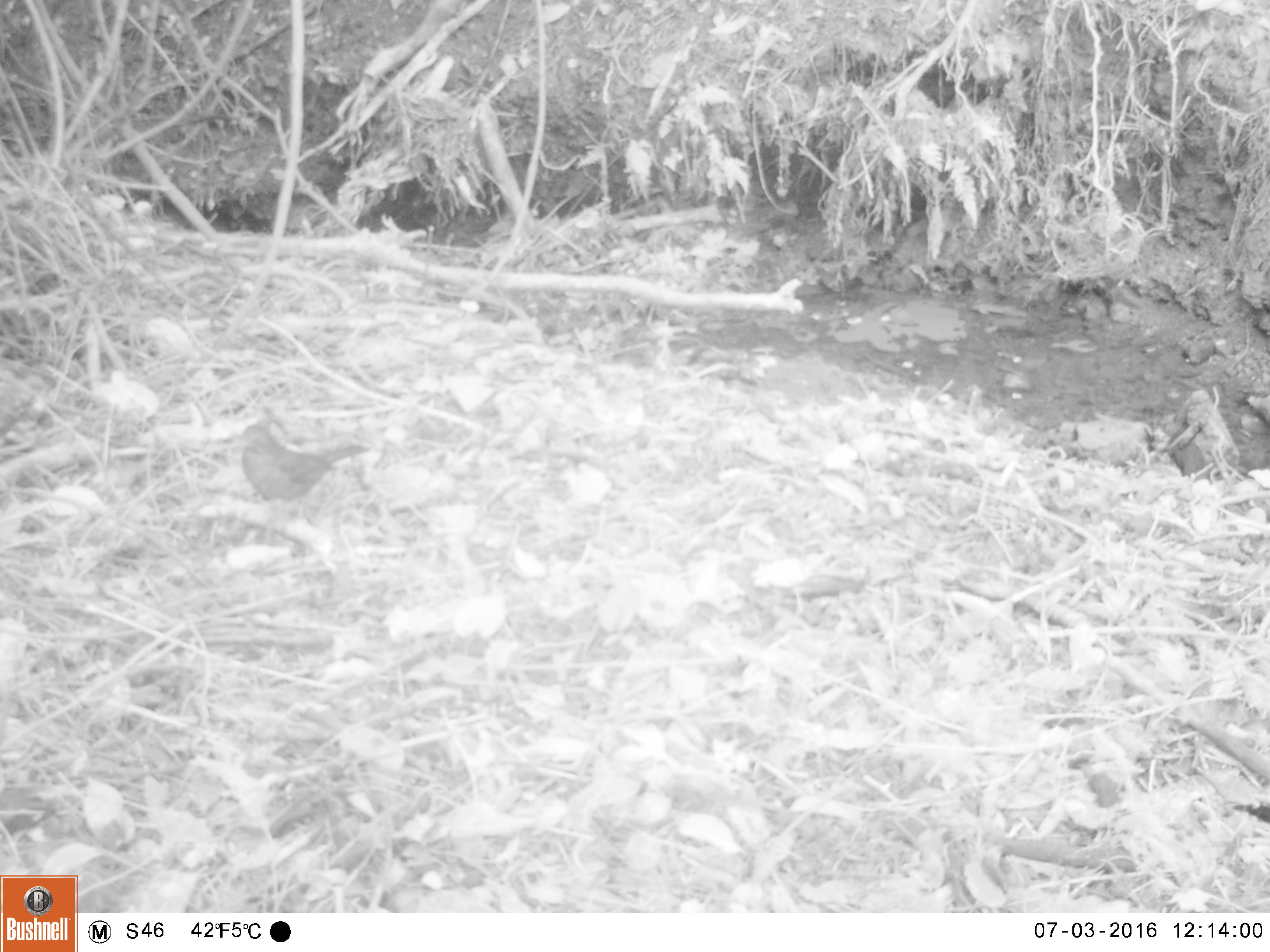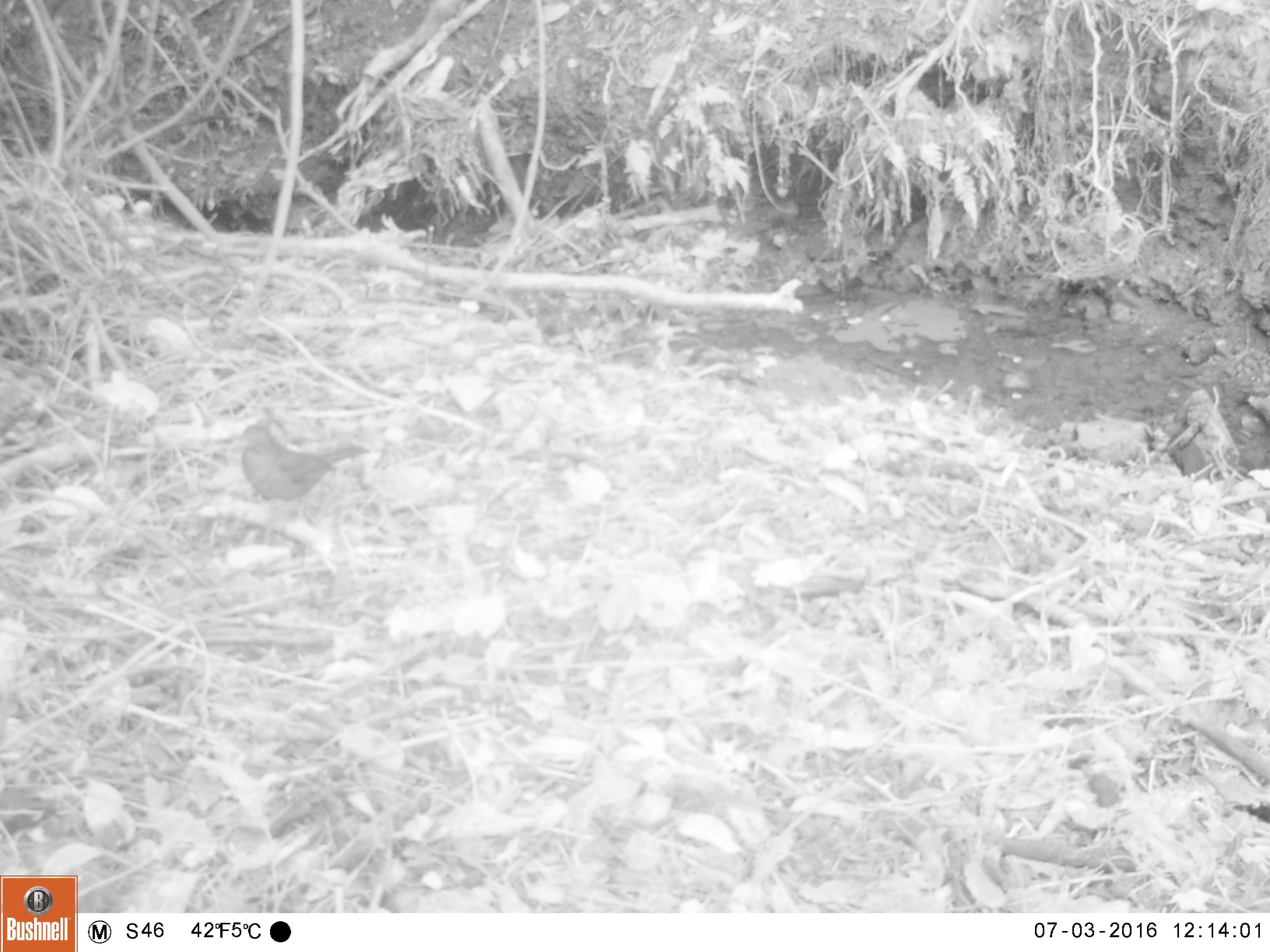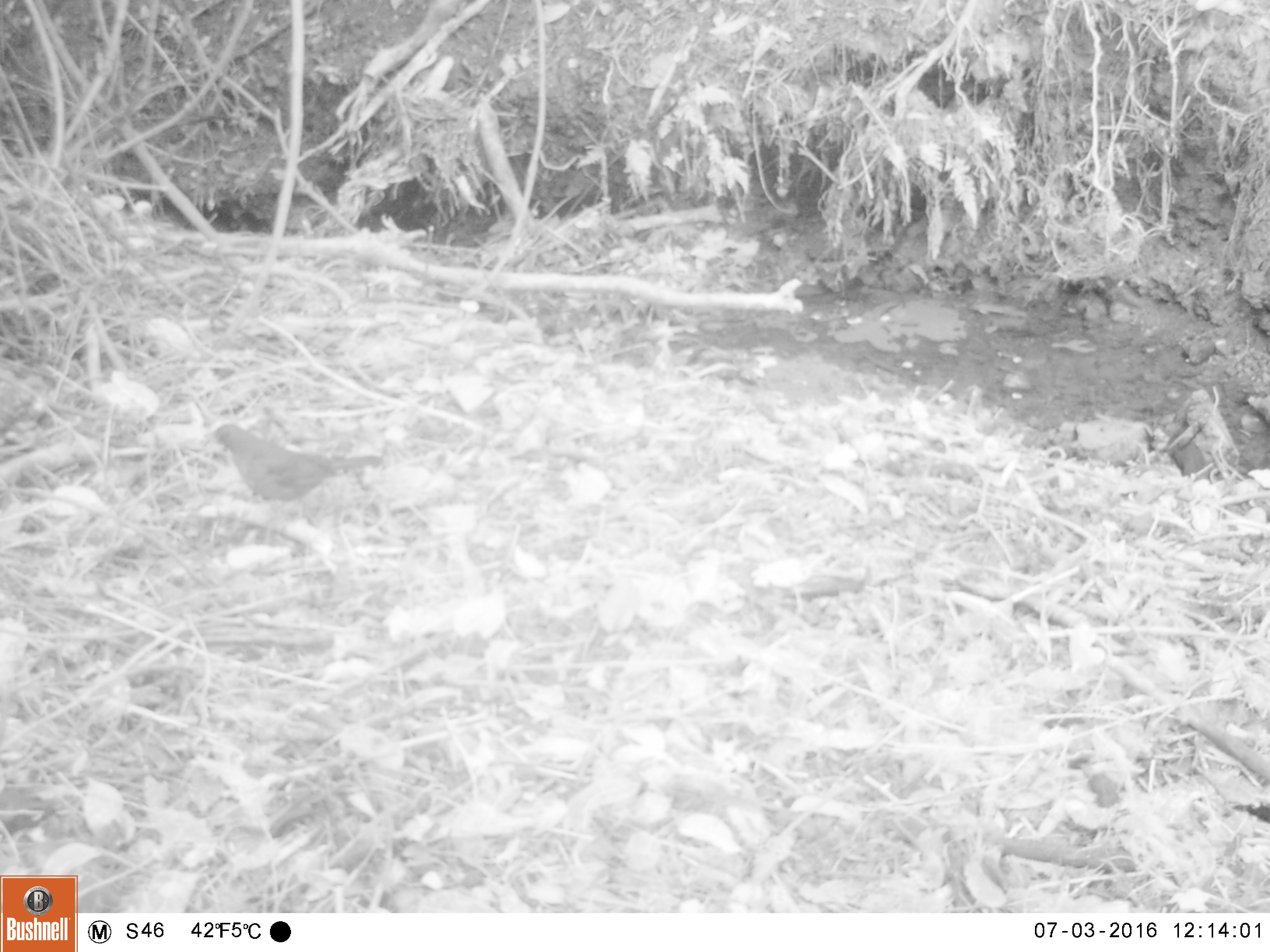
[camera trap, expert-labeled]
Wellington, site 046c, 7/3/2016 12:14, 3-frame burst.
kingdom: Animalia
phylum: Chordata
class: Aves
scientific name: Aves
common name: bird